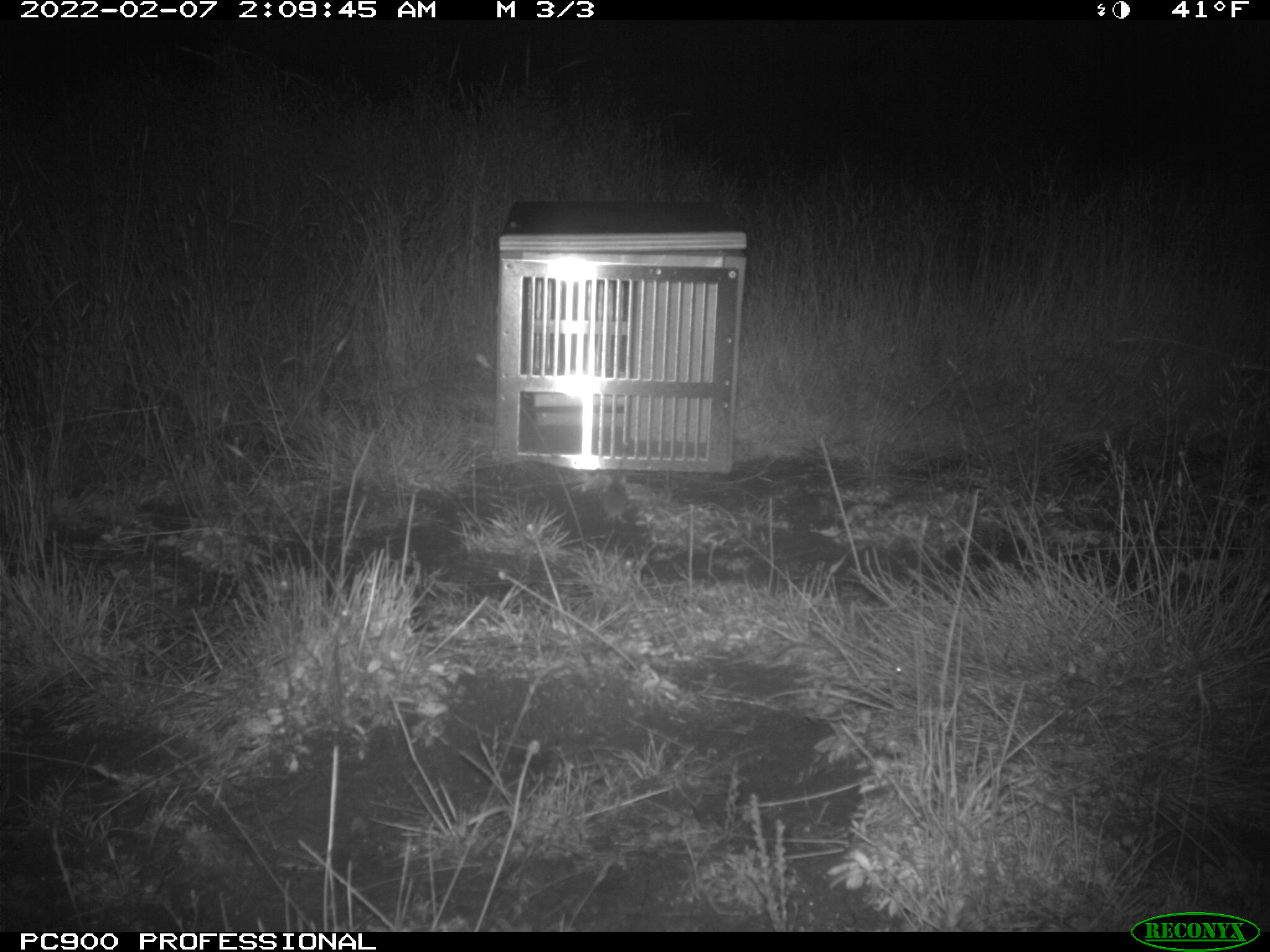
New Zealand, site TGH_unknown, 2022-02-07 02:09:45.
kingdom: Animalia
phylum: Chordata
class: Mammalia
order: Rodentia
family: Muridae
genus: Mus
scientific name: Mus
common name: mouse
Mouse (Mus).